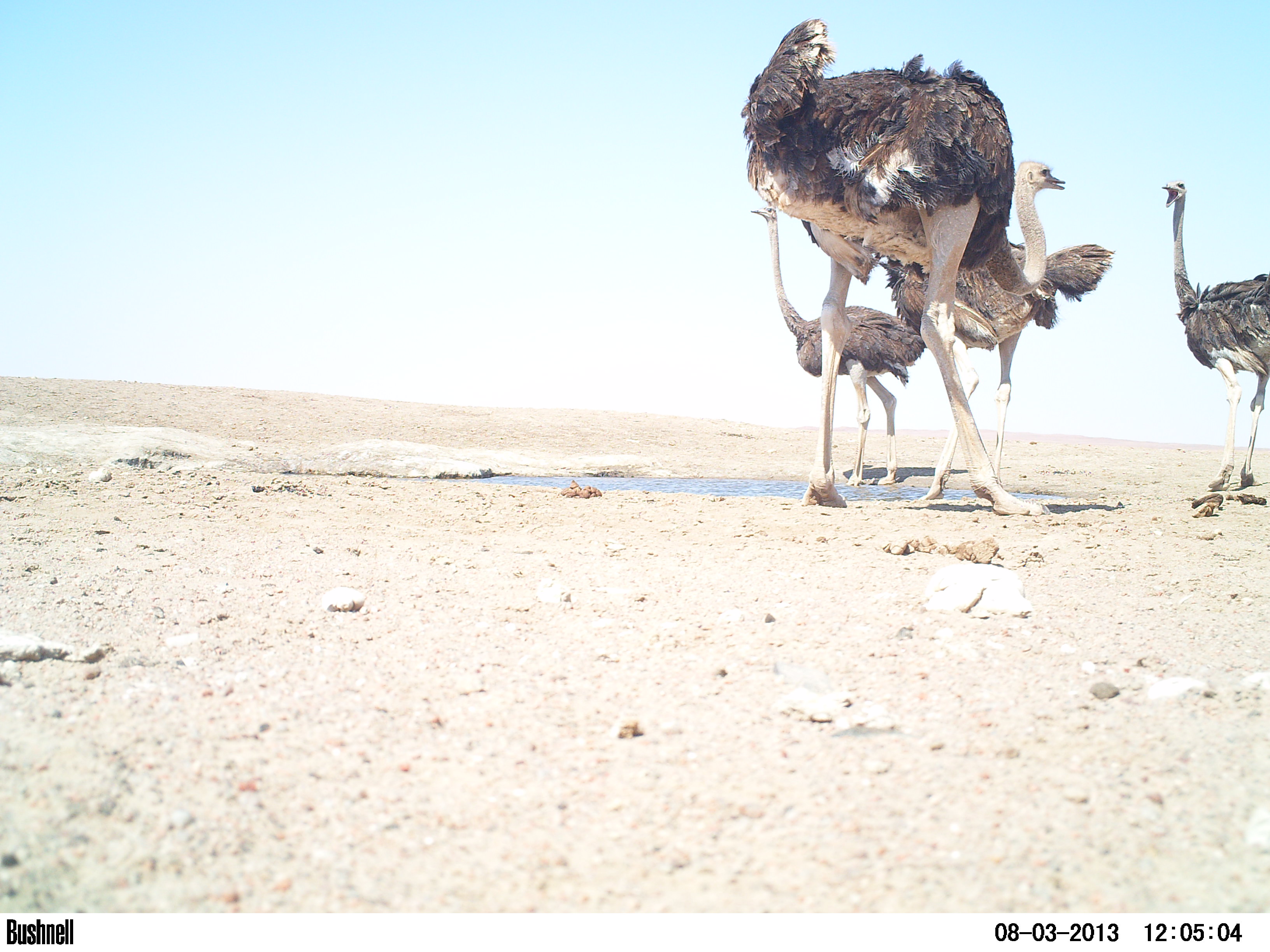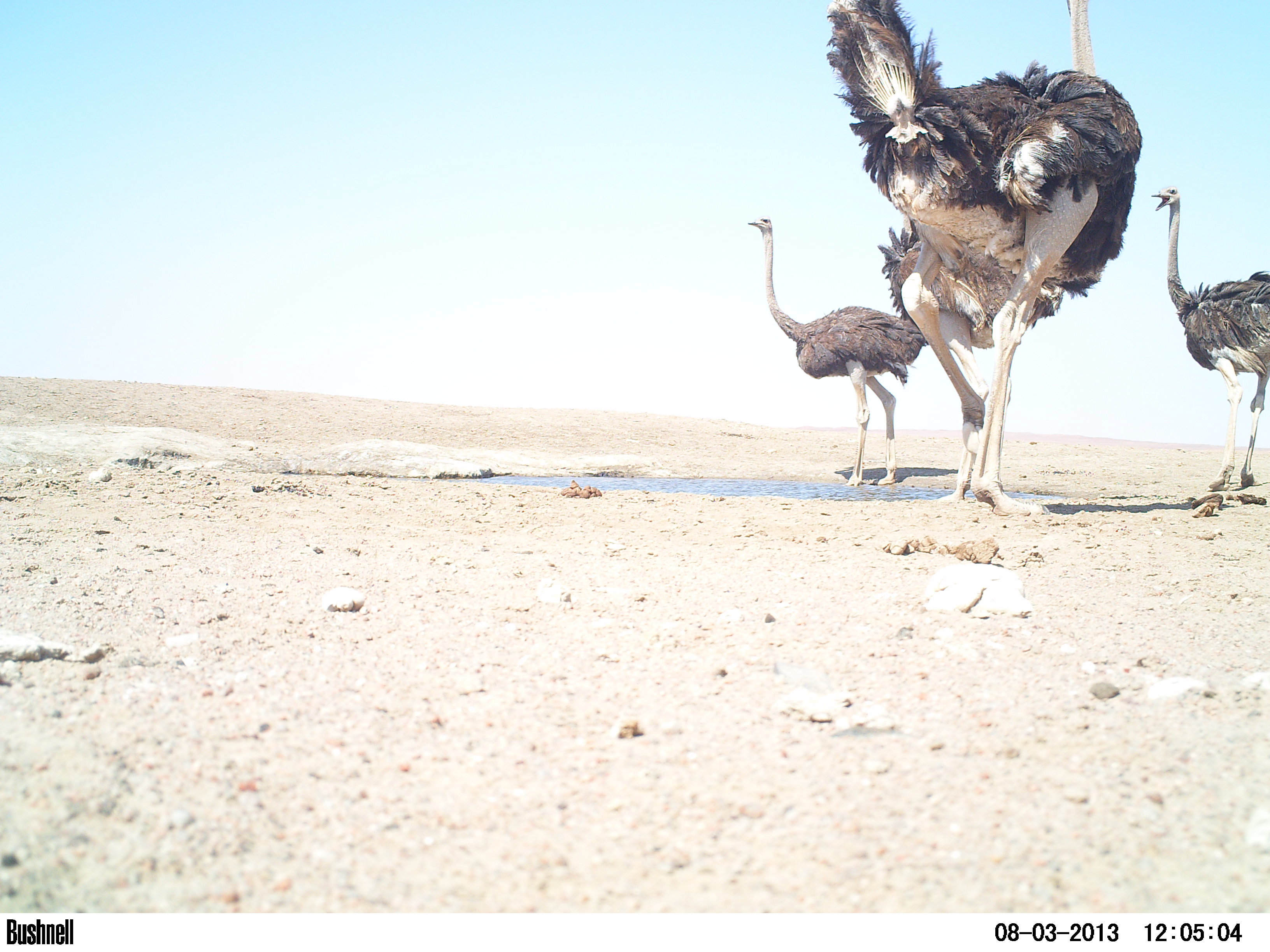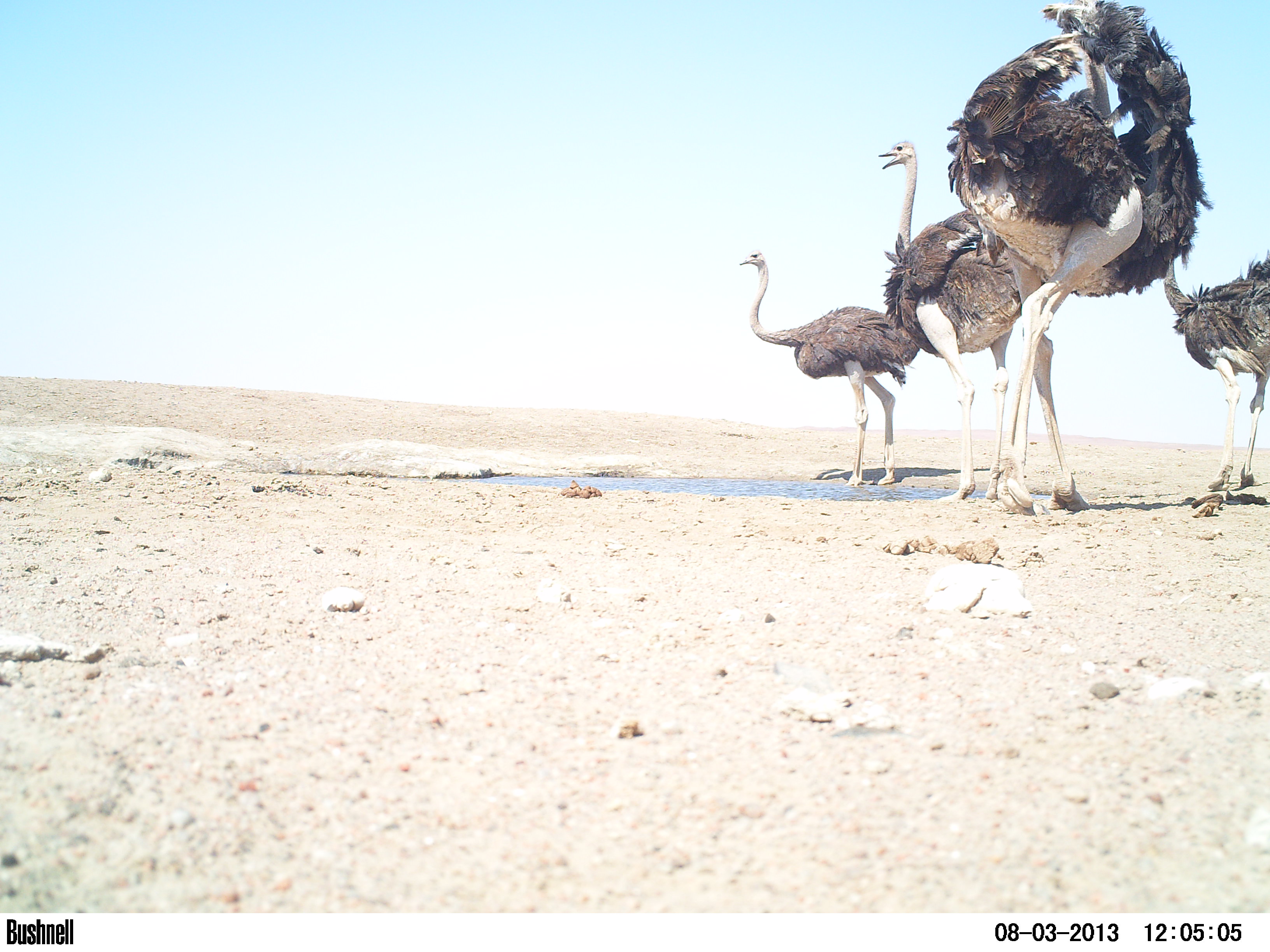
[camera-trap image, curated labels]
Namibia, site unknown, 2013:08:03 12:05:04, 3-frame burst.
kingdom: Animalia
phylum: Chordata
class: Aves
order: Struthioniformes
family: Struthionidae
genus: Struthio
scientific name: Struthio camelus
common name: common ostrich